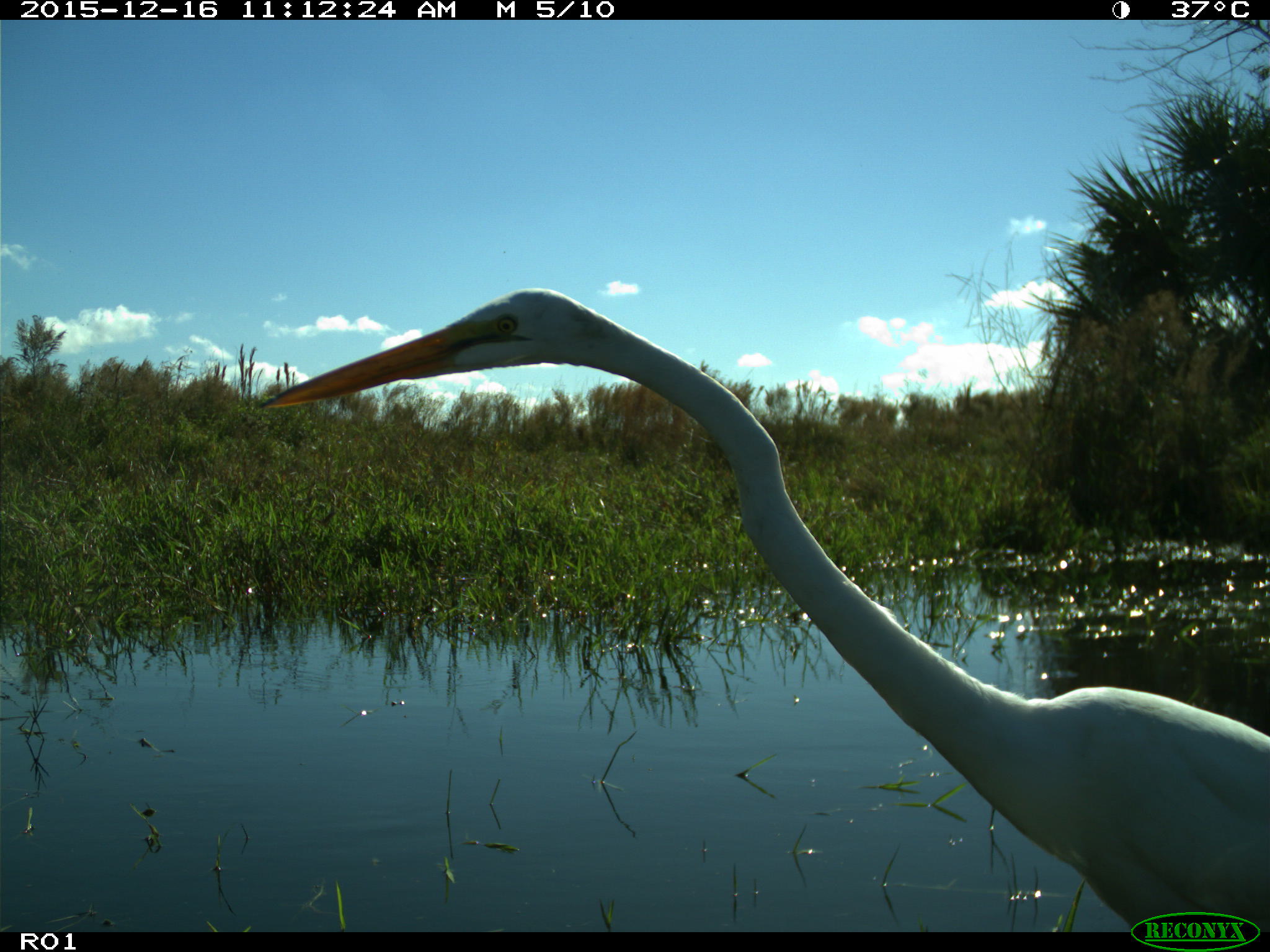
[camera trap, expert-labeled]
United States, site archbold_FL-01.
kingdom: Animalia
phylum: Chordata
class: Aves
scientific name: Aves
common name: birds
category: unidentified bird